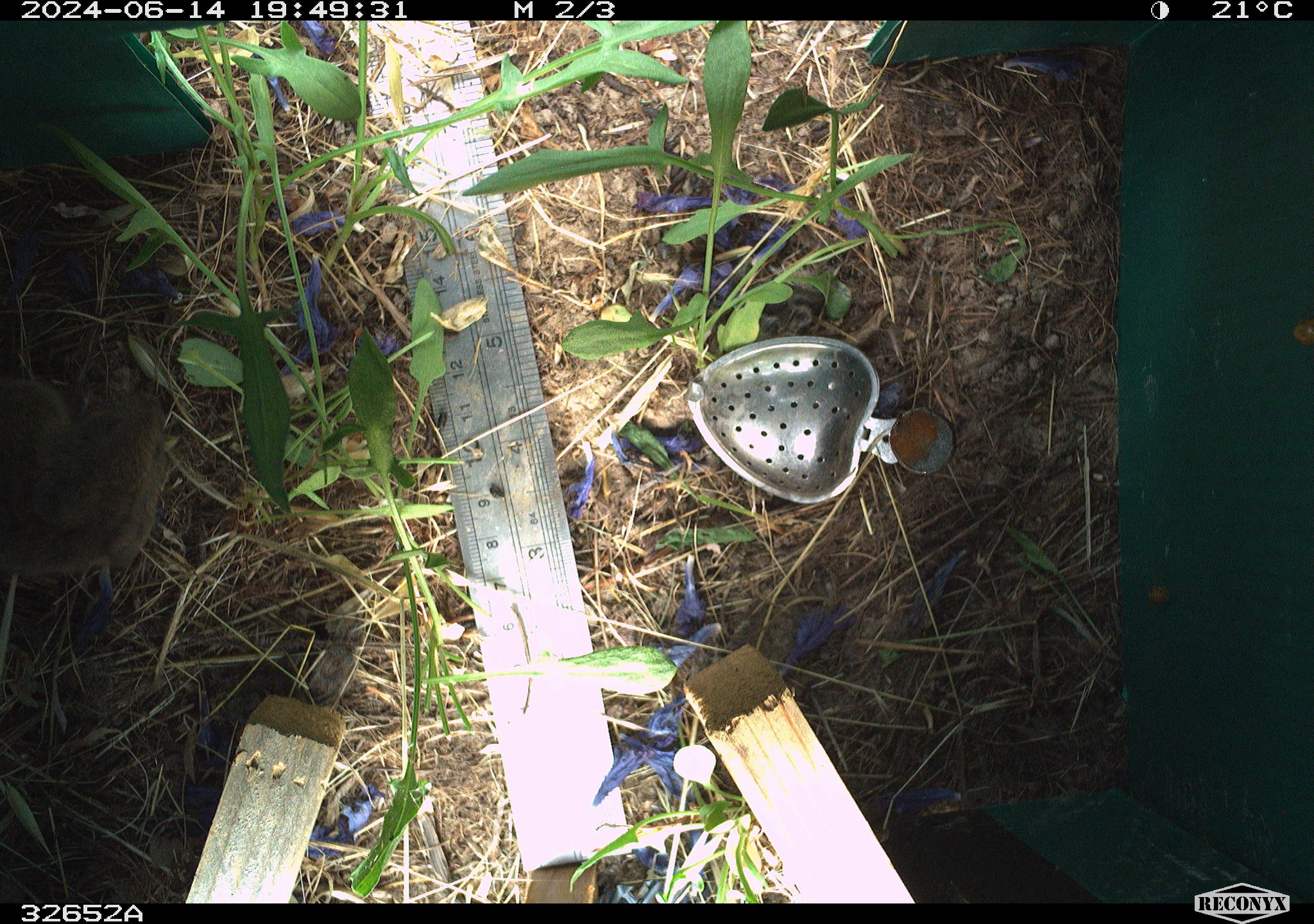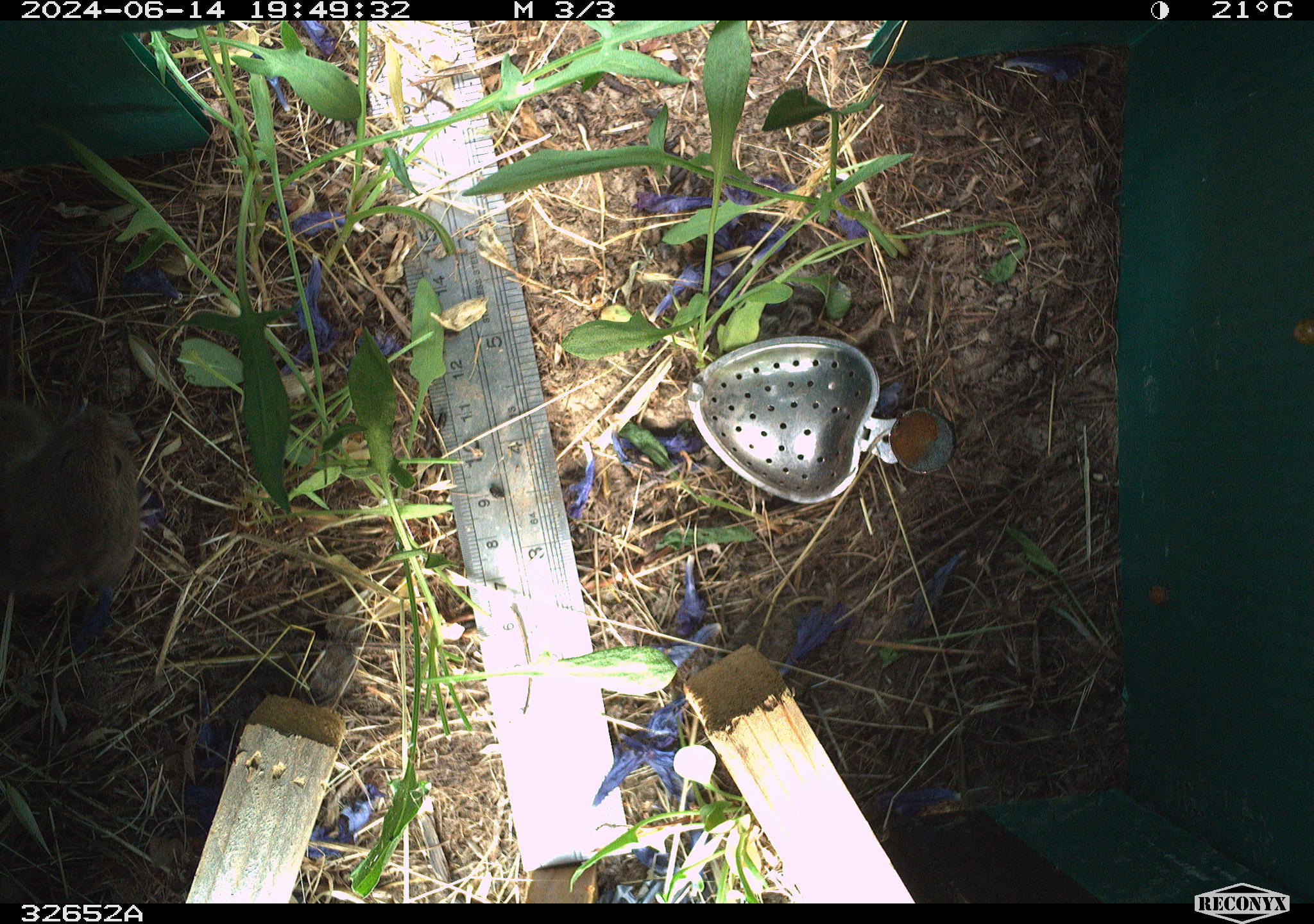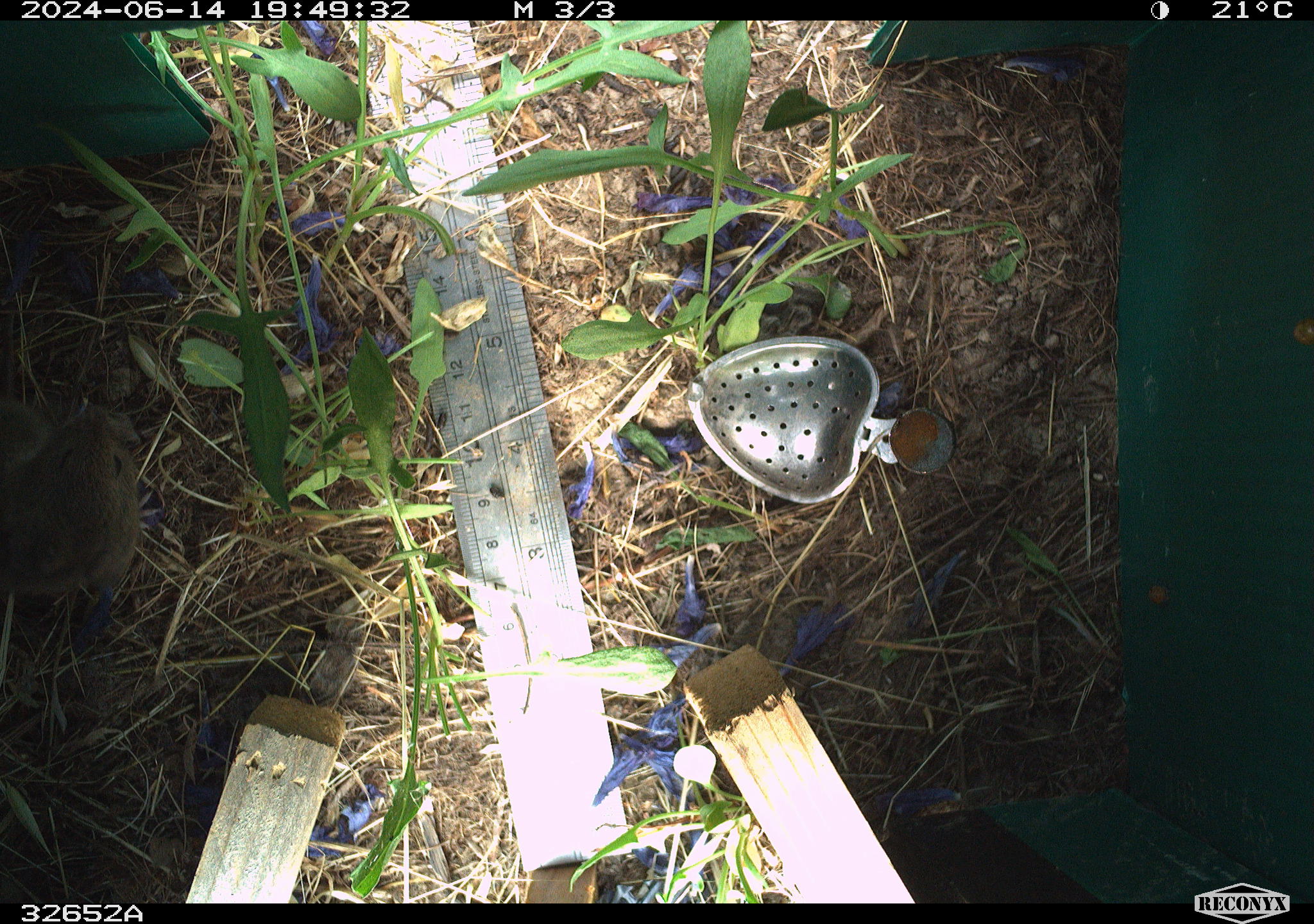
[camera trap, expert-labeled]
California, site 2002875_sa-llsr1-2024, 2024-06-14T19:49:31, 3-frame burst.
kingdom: Animalia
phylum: Chordata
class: Mammalia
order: Rodentia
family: Cricetidae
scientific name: Arvicolinae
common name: voles, lemmings, and muskrats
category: arvicolinae subfamily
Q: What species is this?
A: Arvicolinae subfamily (voles, lemmings, and muskrats) (Arvicolinae).